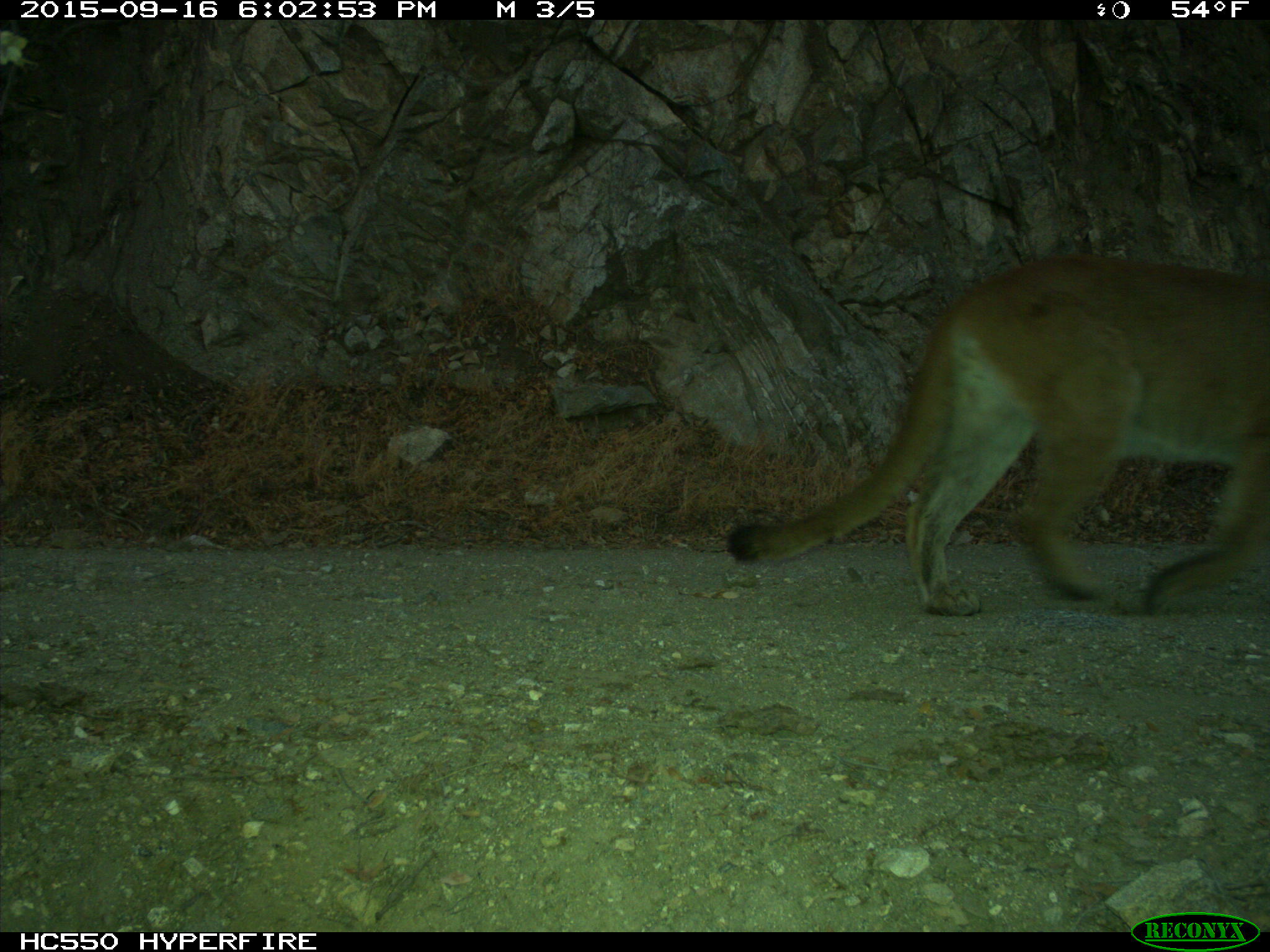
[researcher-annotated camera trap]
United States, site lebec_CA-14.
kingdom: Animalia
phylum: Chordata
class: Mammalia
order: Carnivora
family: Felidae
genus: Puma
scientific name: Puma concolor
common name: mountain lion